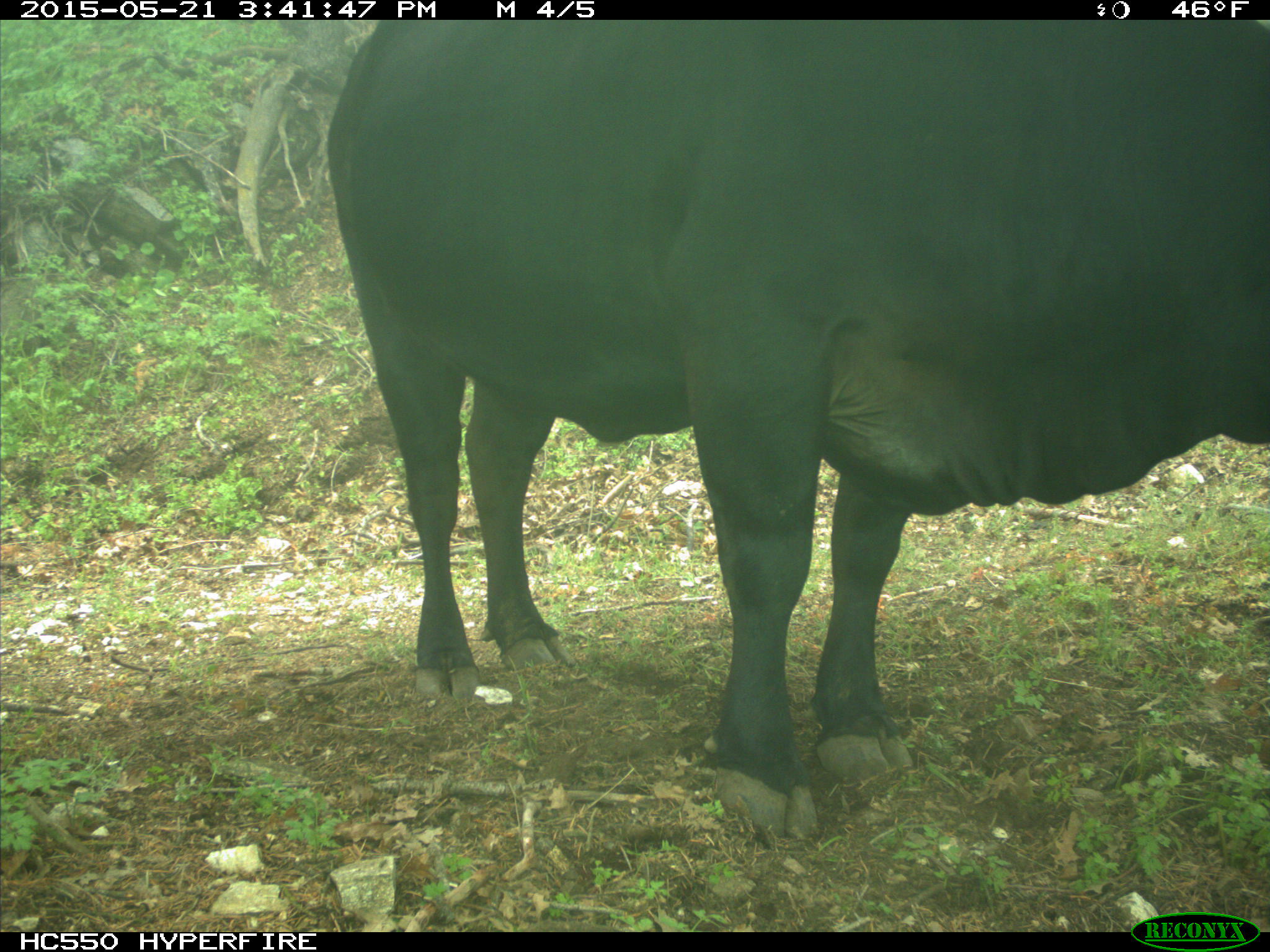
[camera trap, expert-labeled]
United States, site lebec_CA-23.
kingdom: Animalia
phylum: Chordata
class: Mammalia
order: Artiodactyla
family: Bovidae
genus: Bos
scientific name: Bos taurus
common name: domestic cow